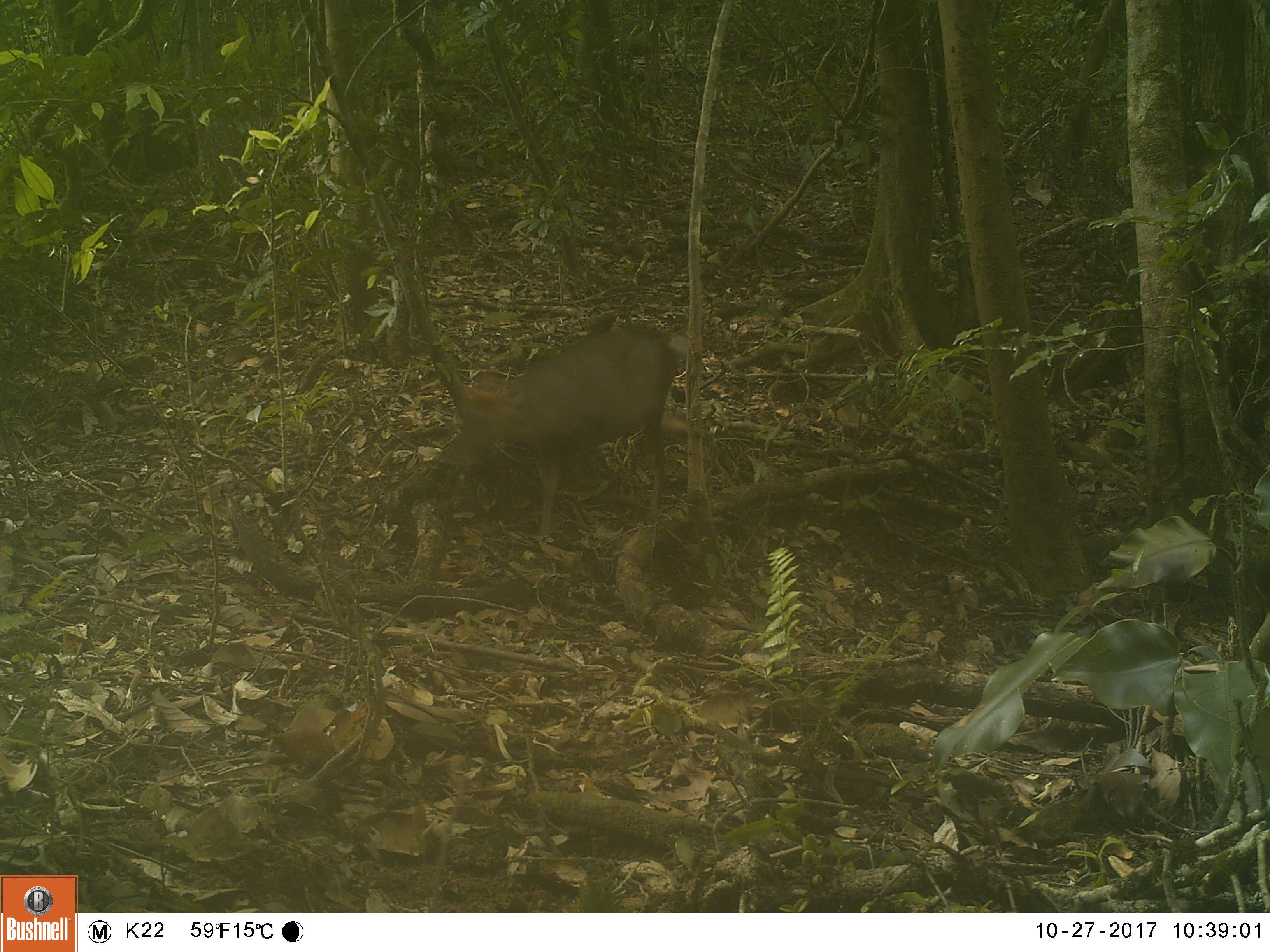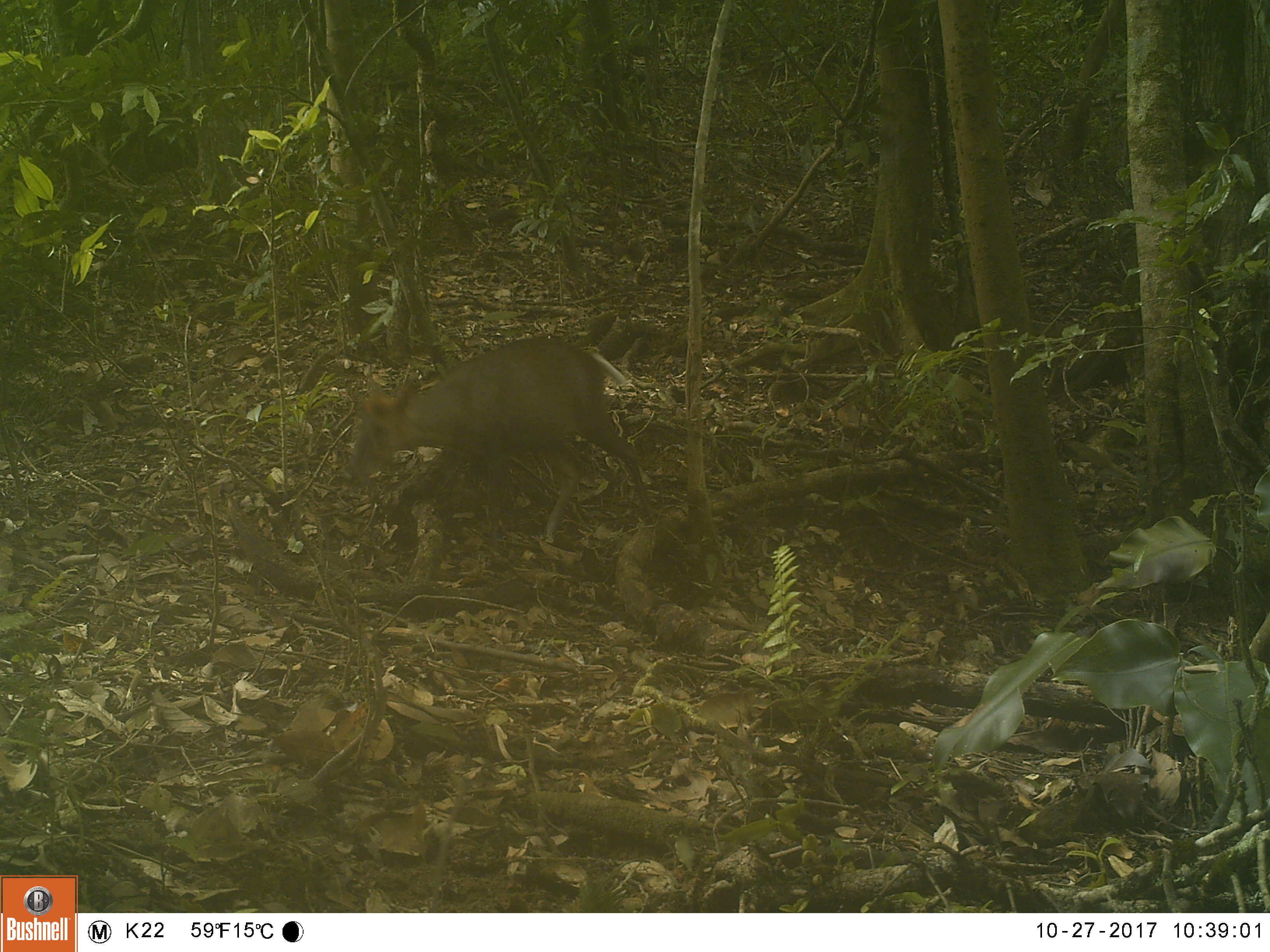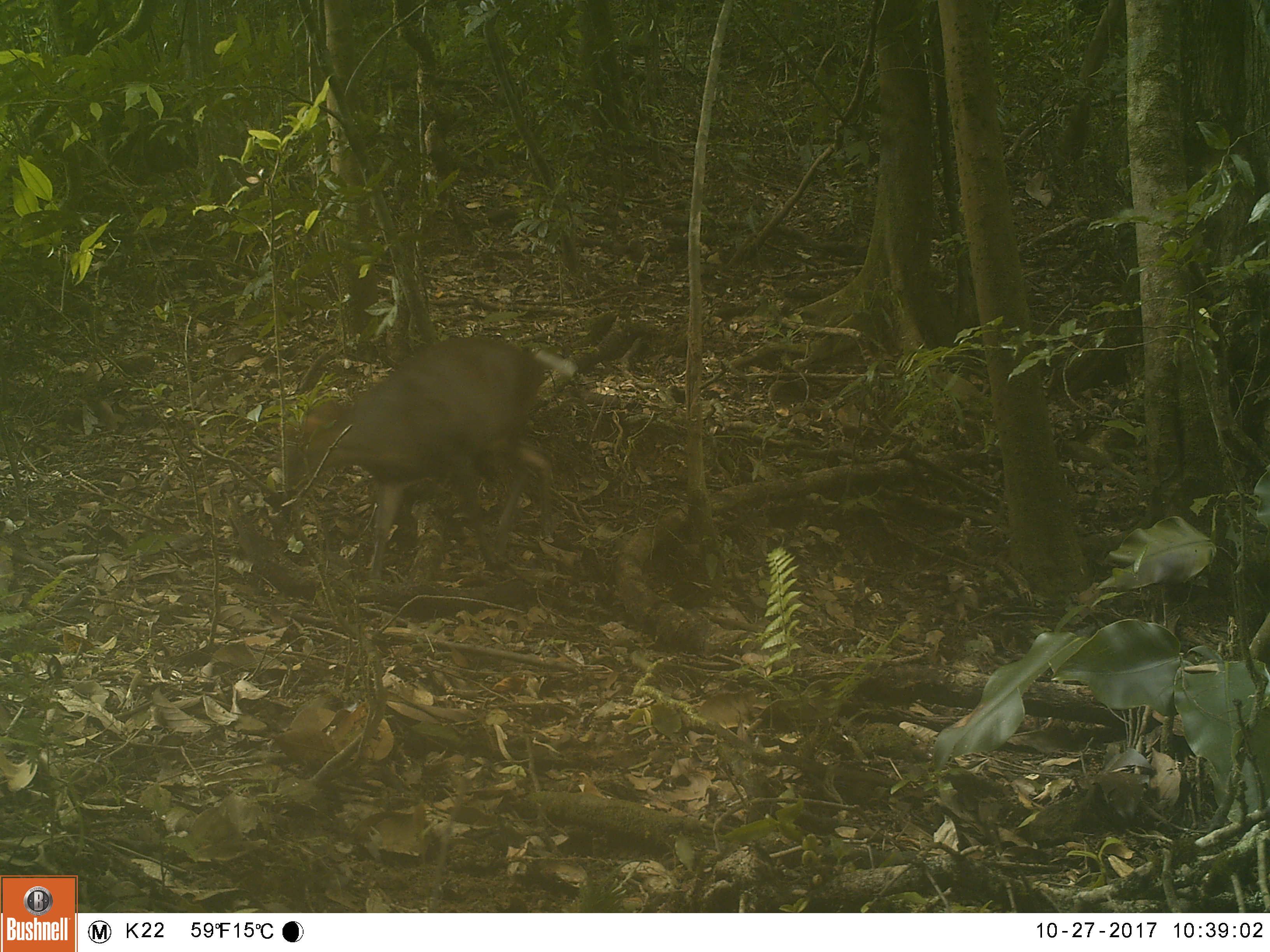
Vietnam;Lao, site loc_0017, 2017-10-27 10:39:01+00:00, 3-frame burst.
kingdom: Animalia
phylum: Chordata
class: Mammalia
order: Artiodactyla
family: Cervidae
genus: Muntiacus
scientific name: Muntiacus rooseveltorum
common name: roosevelt's muntjac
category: roosevelts muntjac group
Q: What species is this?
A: Roosevelts muntjac group (roosevelt's muntjac) (Muntiacus rooseveltorum).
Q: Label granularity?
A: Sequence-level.